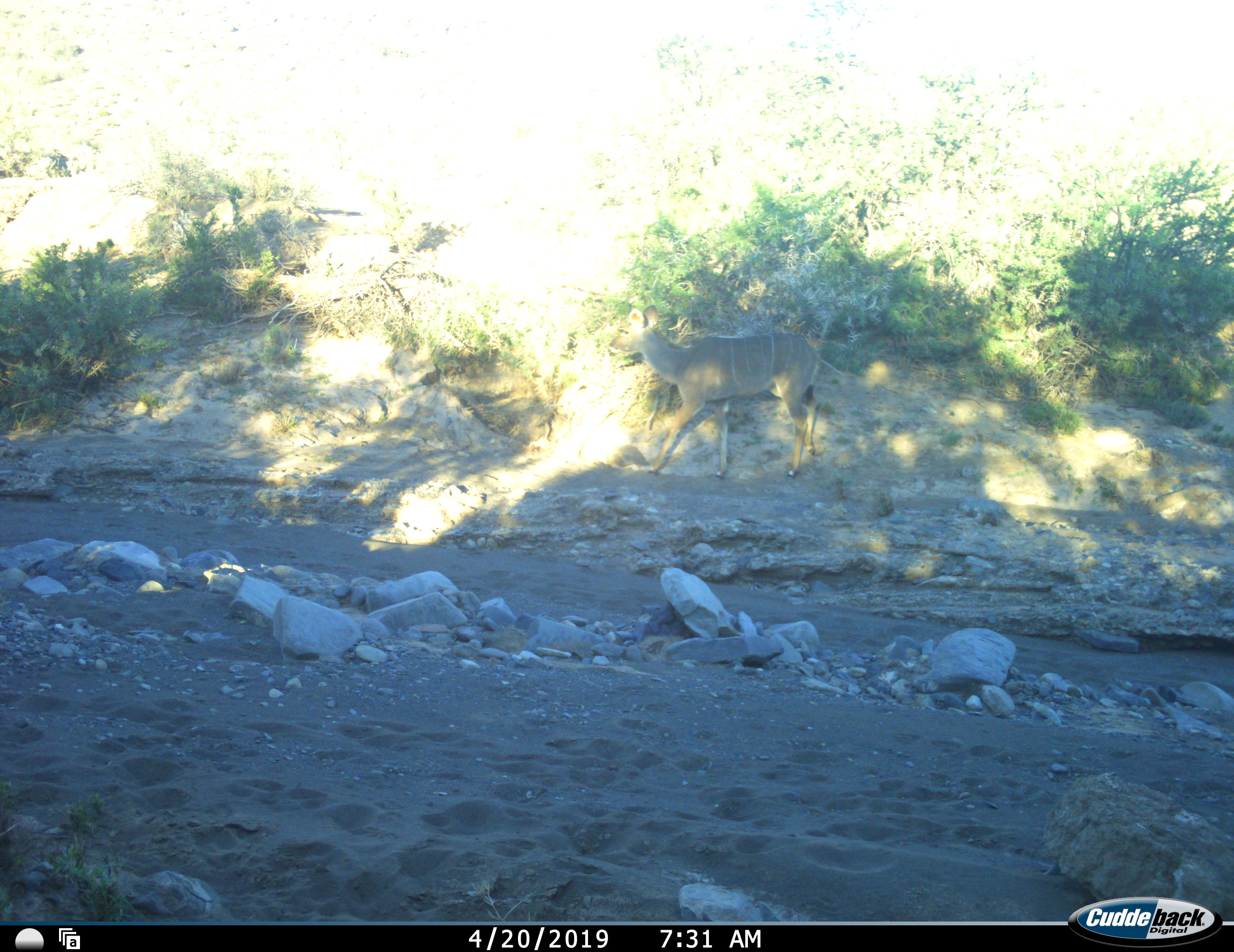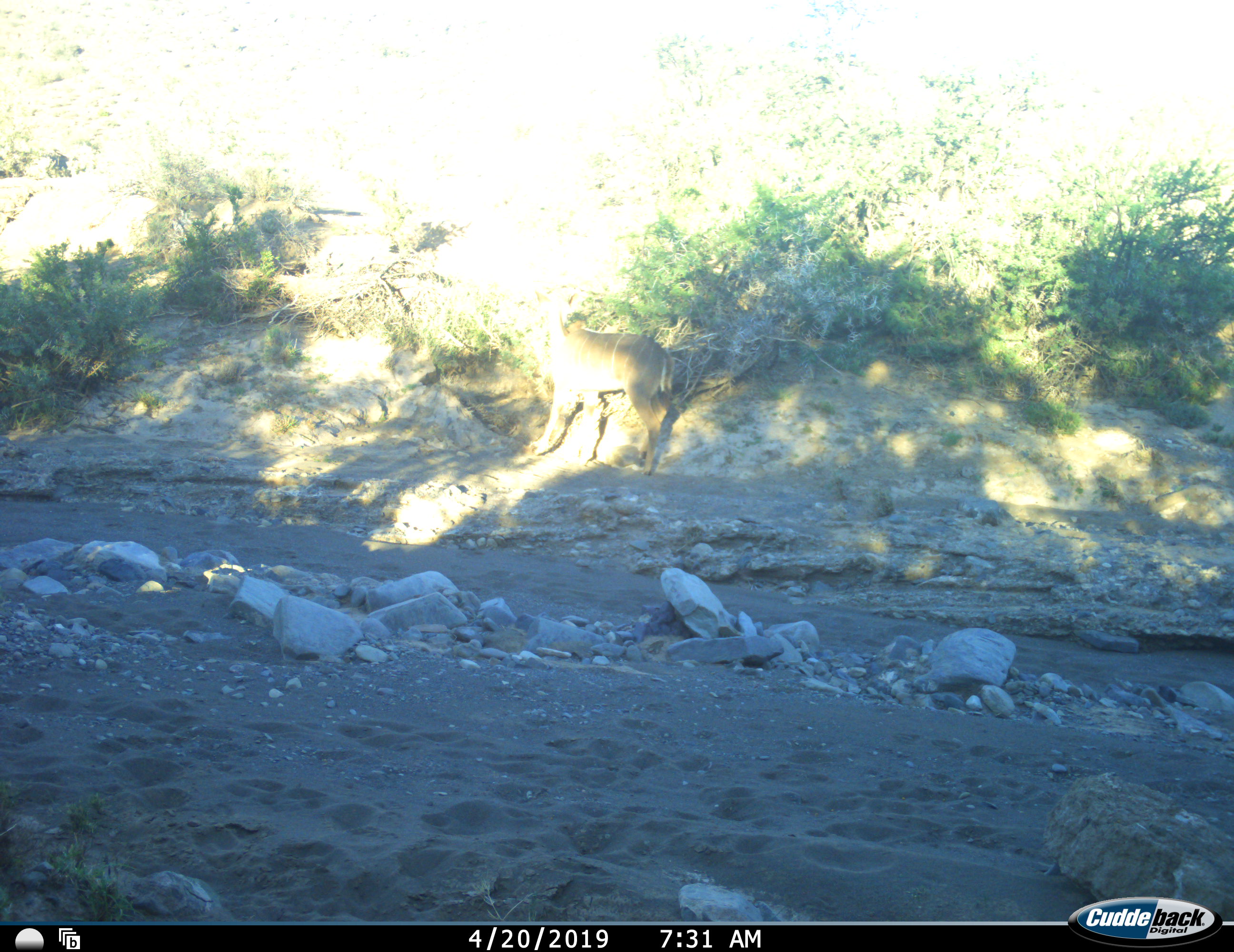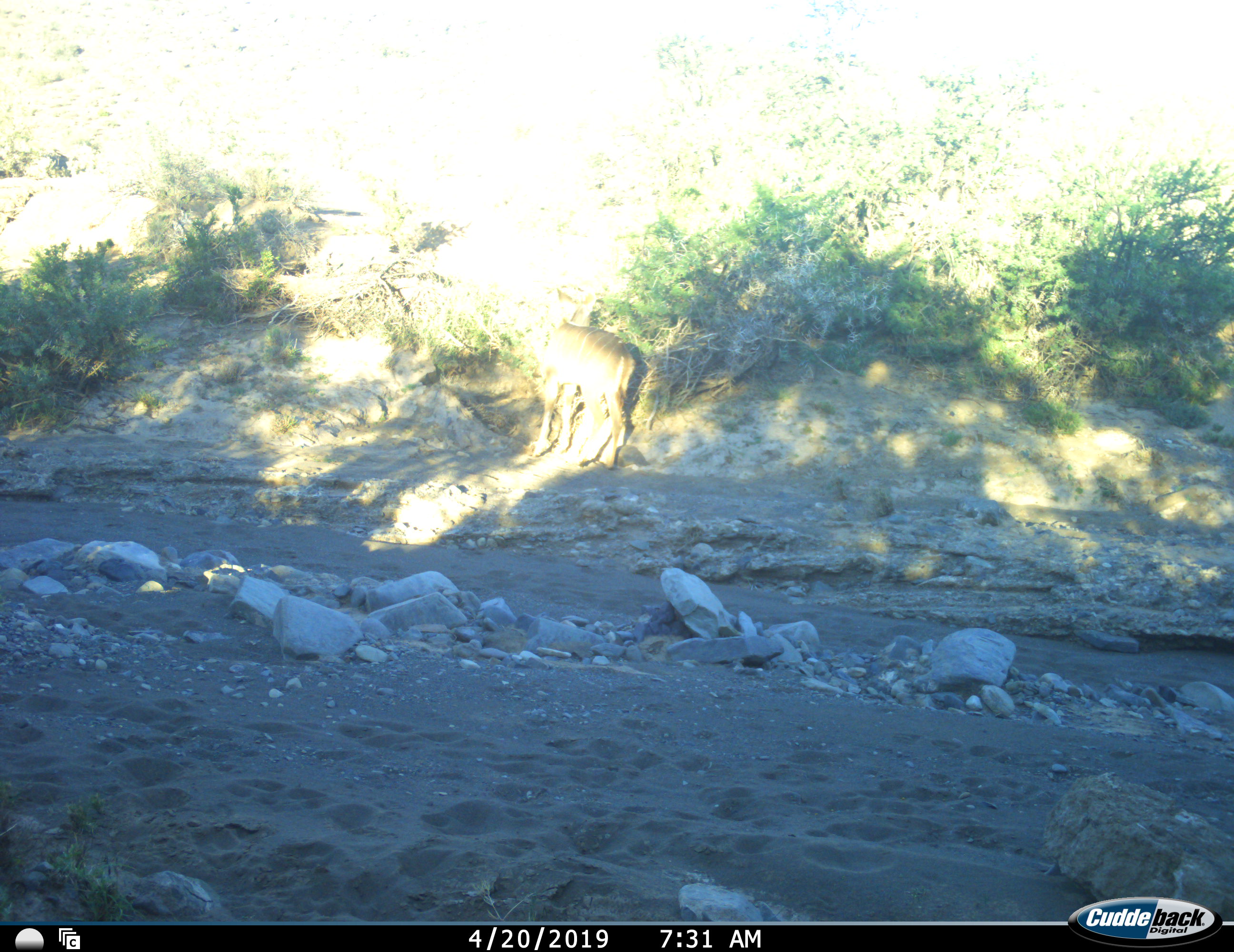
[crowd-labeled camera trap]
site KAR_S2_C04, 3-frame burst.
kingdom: Animalia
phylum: Chordata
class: Mammalia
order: Artiodactyla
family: Bovidae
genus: Tragelaphus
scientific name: Tragelaphus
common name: kudu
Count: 1.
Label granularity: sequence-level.